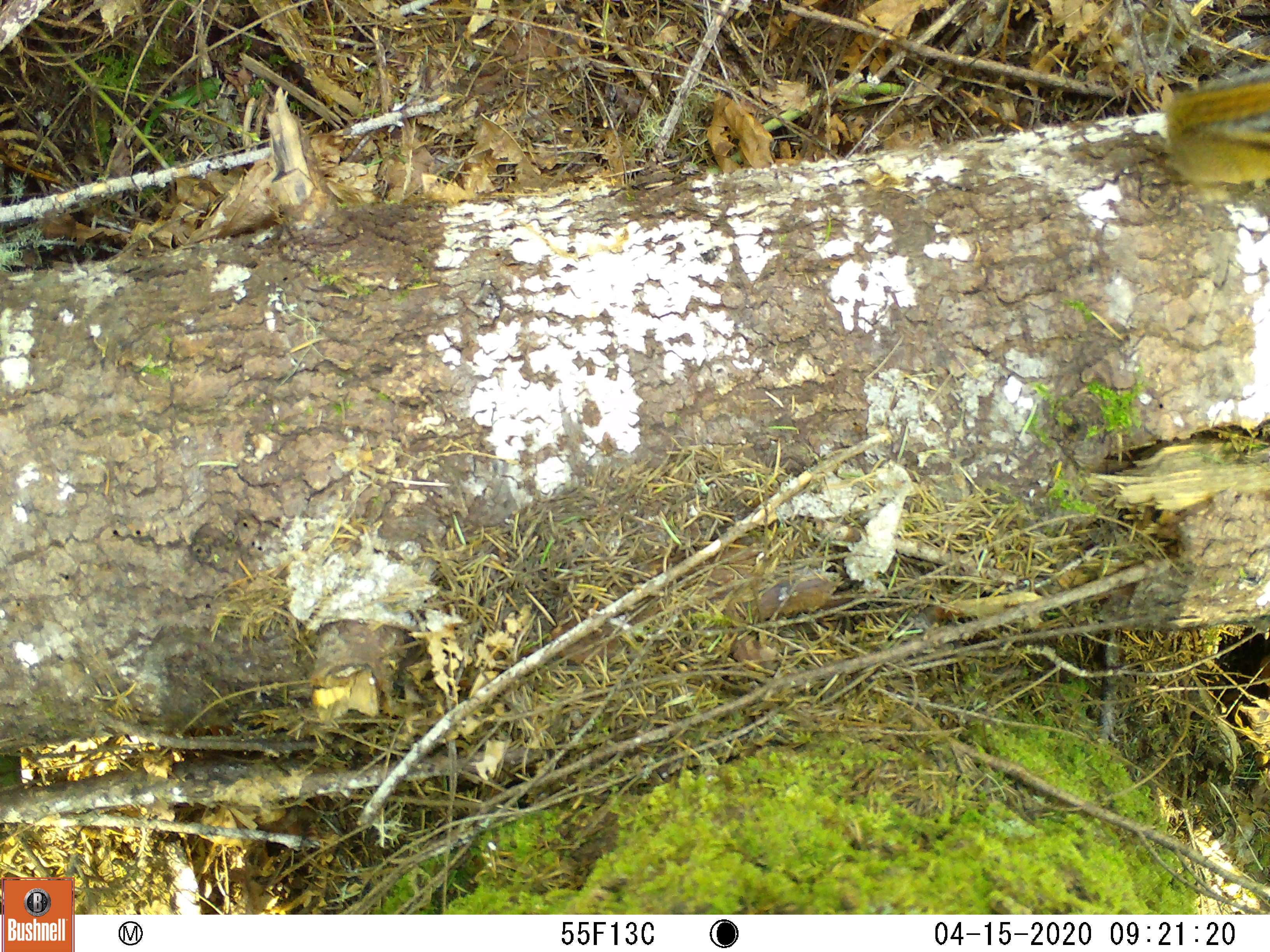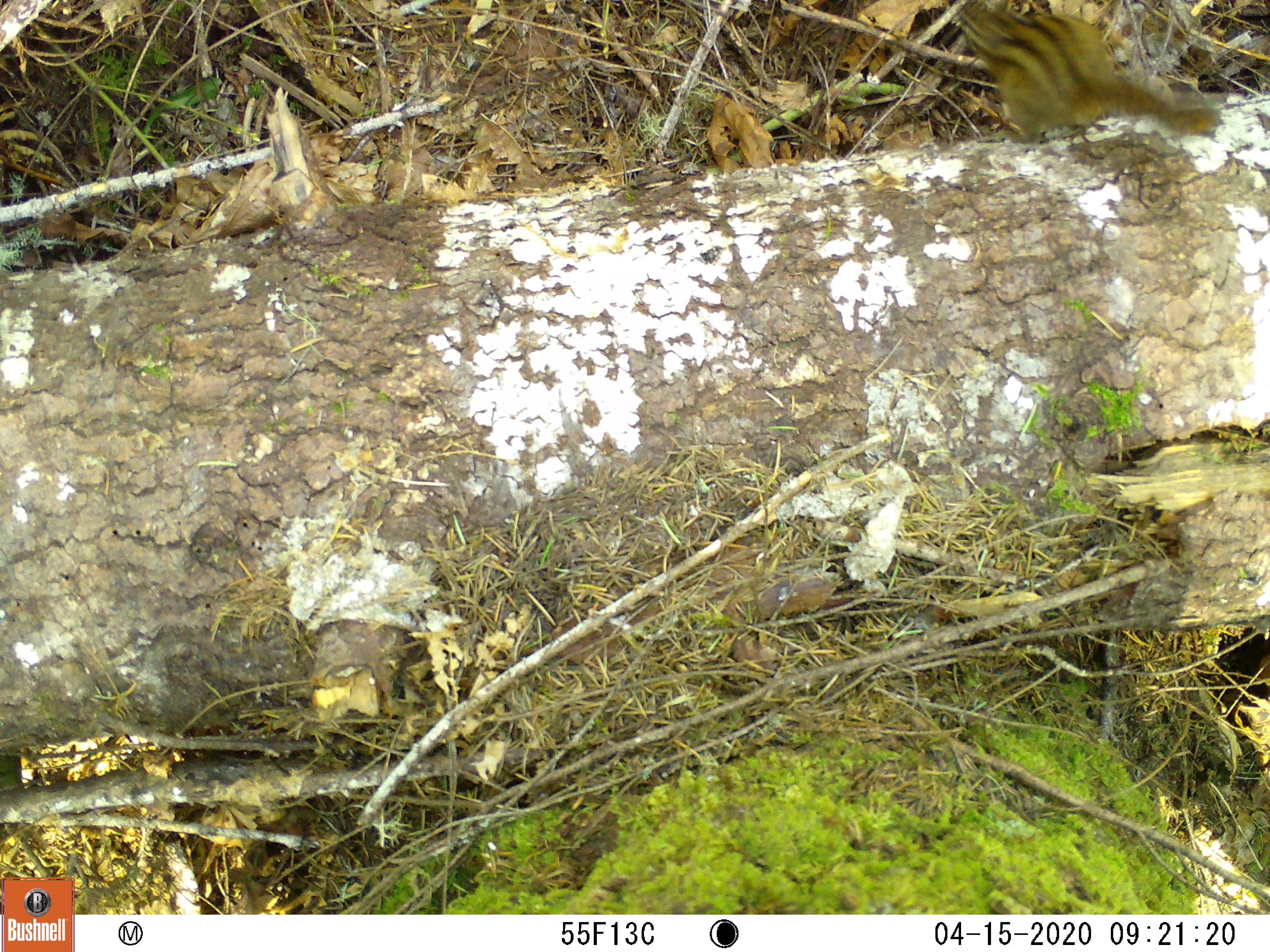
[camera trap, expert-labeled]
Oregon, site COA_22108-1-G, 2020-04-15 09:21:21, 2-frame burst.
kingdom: Animalia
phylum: Chordata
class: Mammalia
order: Rodentia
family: Sciuridae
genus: Neotamias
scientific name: Neotamias townsendii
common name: townsend's chipmunk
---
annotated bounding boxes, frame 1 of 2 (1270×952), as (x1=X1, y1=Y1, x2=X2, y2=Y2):
townsend's chipmunk: (x1=1143, y1=52, x2=1268, y2=219)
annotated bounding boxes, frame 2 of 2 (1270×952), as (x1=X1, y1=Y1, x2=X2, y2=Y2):
townsend's chipmunk: (x1=912, y1=0, x2=1232, y2=185)